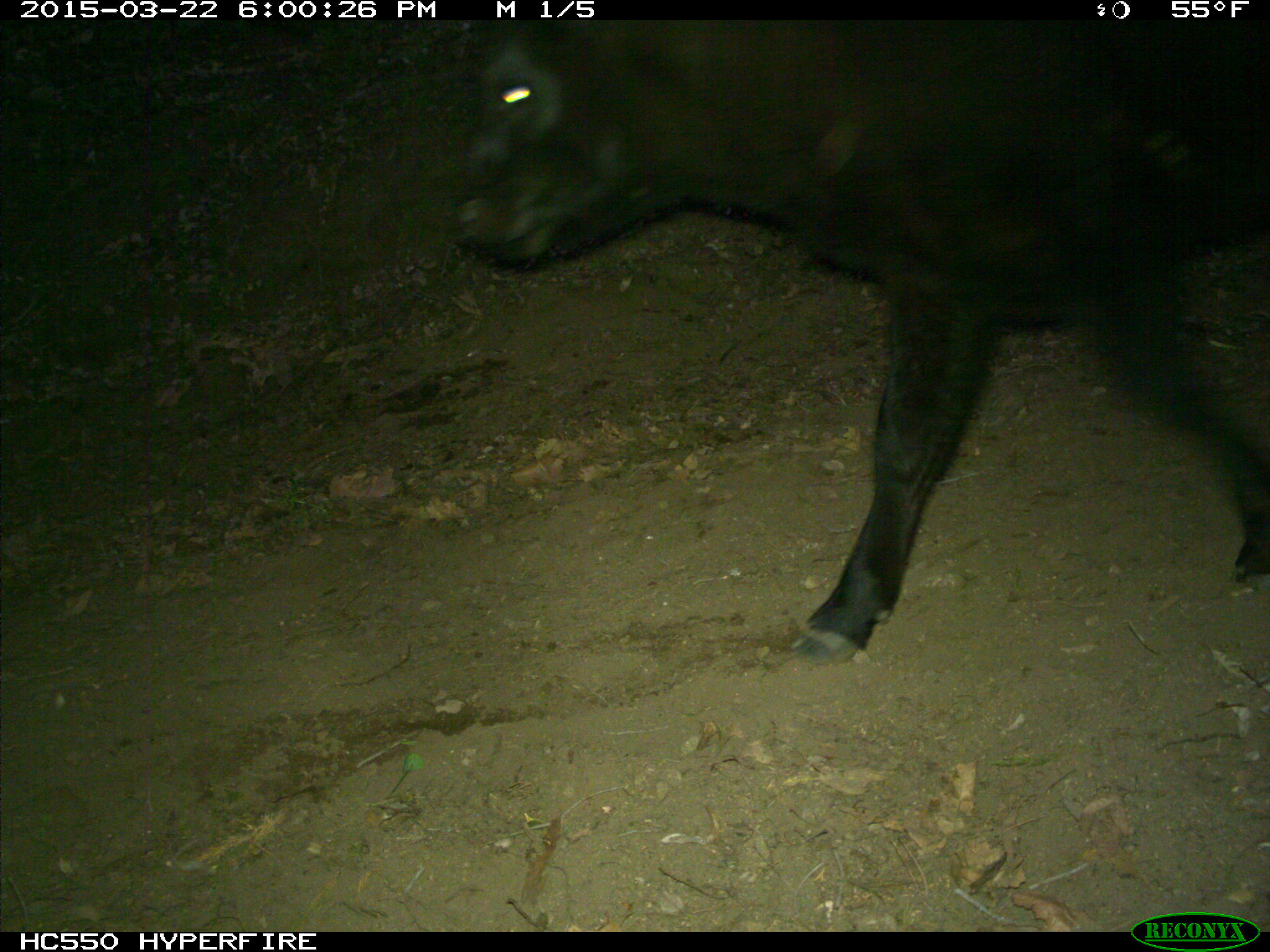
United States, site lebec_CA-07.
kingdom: Animalia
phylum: Chordata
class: Mammalia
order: Artiodactyla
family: Bovidae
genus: Bos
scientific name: Bos taurus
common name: domestic cow